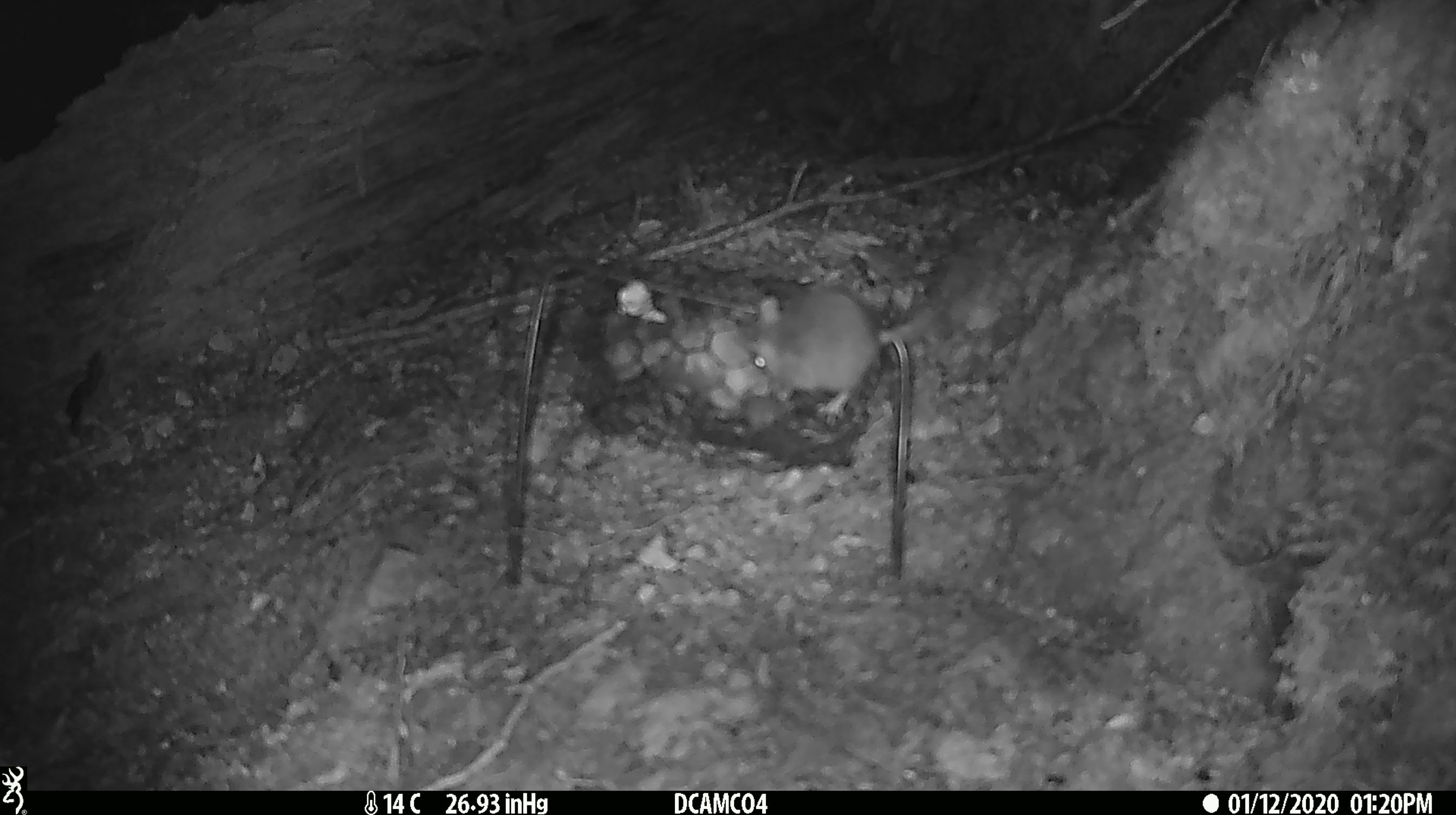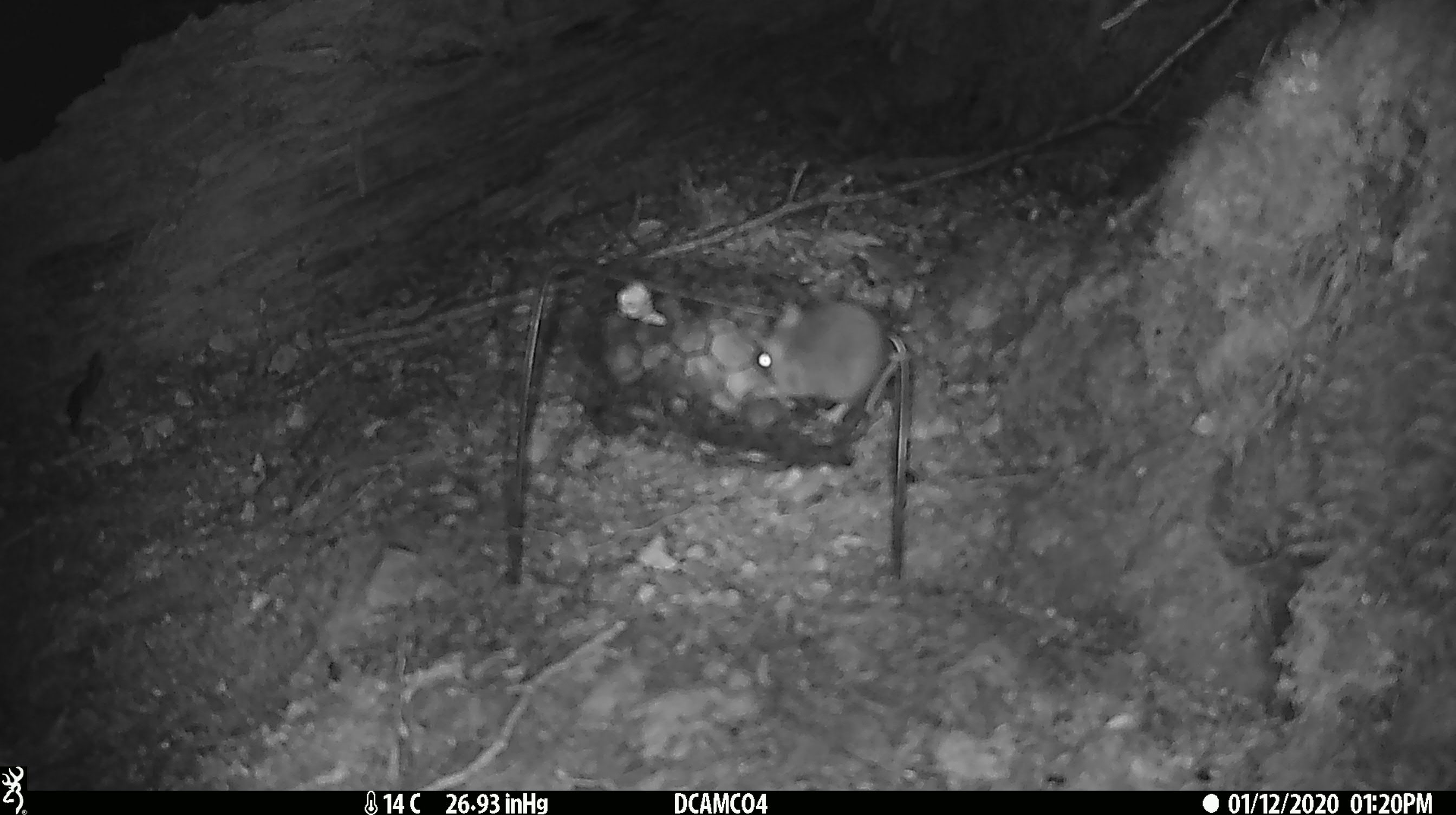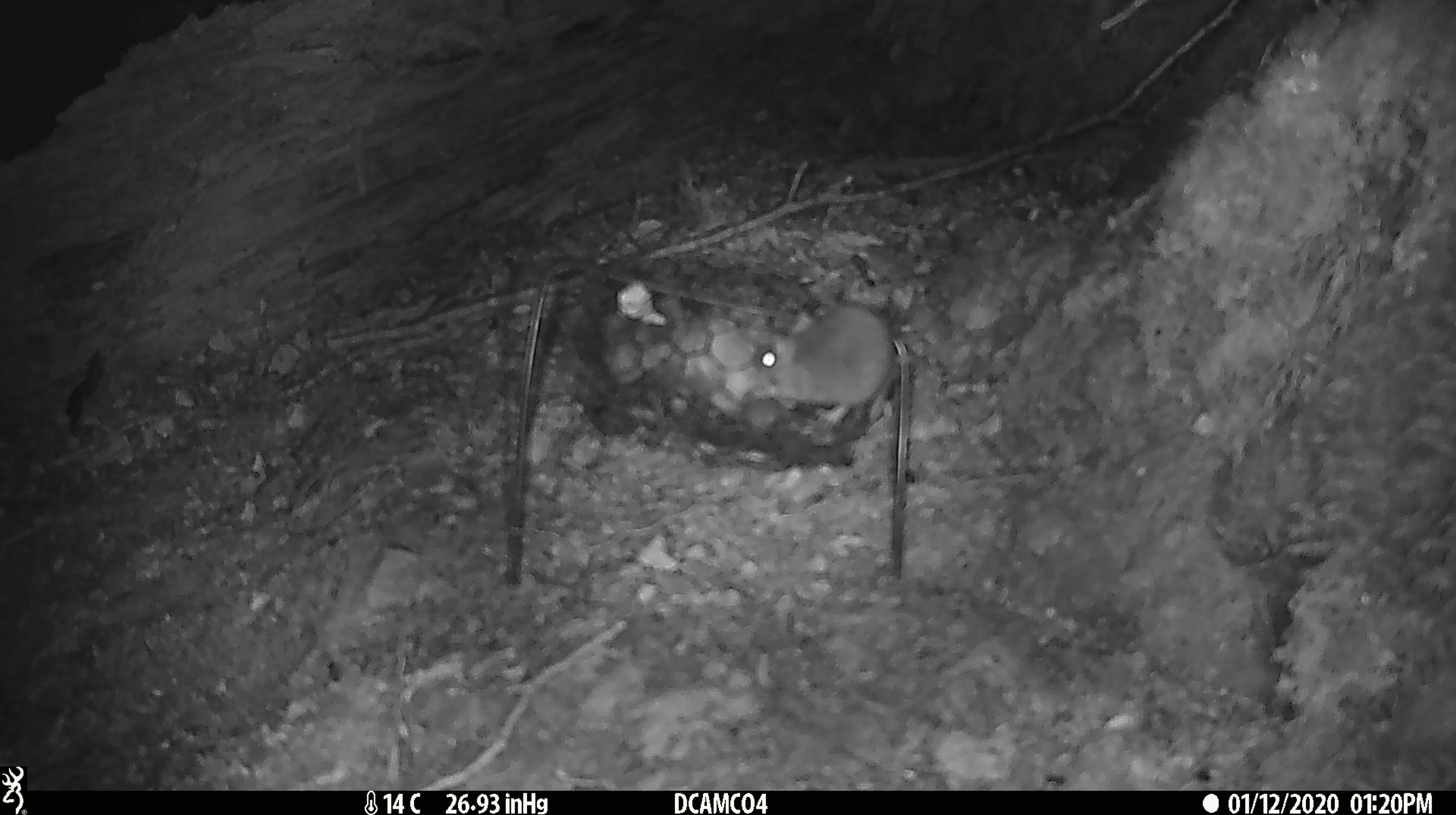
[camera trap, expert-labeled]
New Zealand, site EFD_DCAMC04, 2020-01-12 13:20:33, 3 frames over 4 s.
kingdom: Animalia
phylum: Chordata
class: Mammalia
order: Rodentia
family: Muridae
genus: Mus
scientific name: Mus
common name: mouse